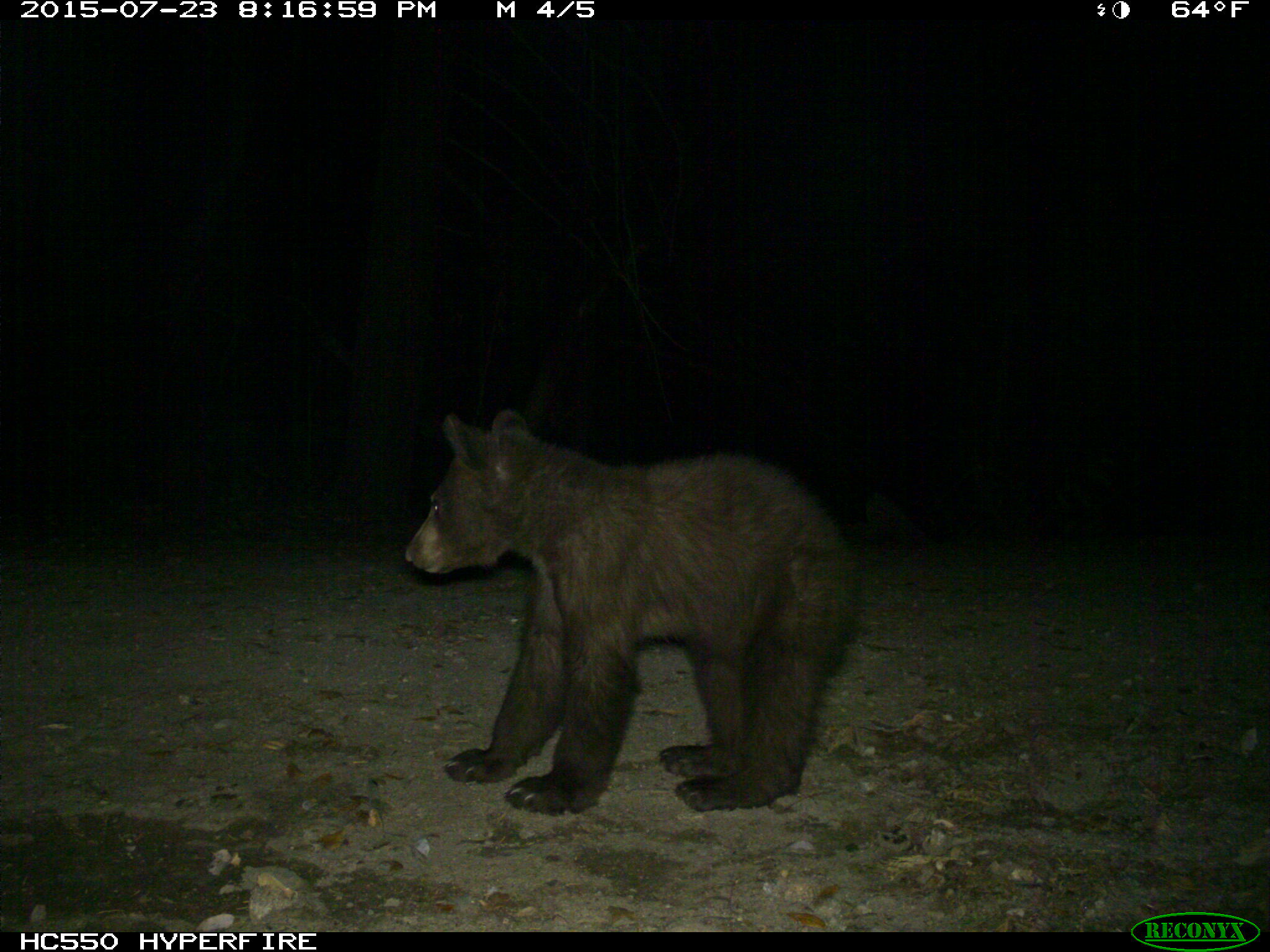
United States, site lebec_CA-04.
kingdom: Animalia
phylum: Chordata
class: Mammalia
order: Carnivora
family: Ursidae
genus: Ursus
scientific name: Ursus americanus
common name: american black bear